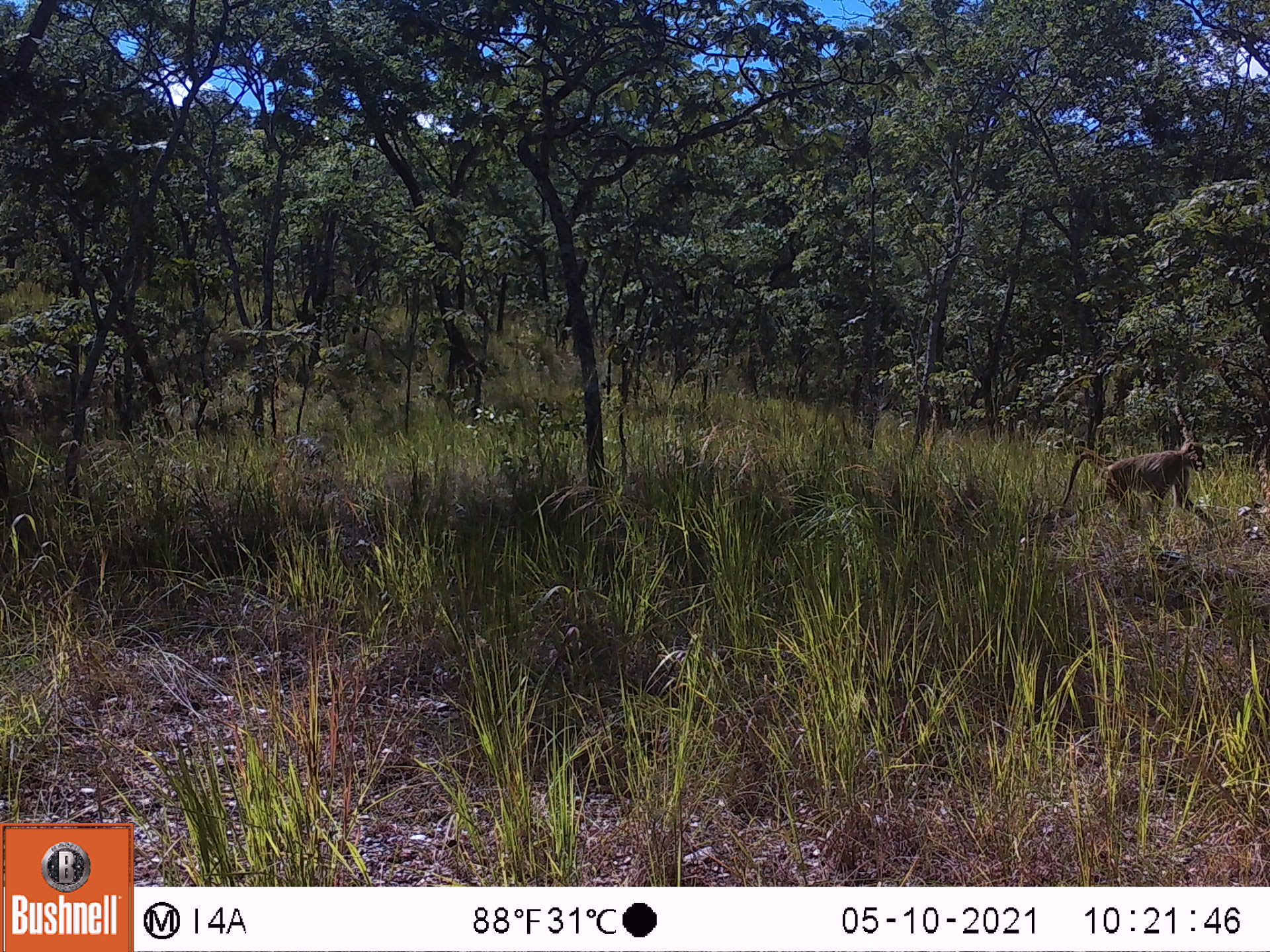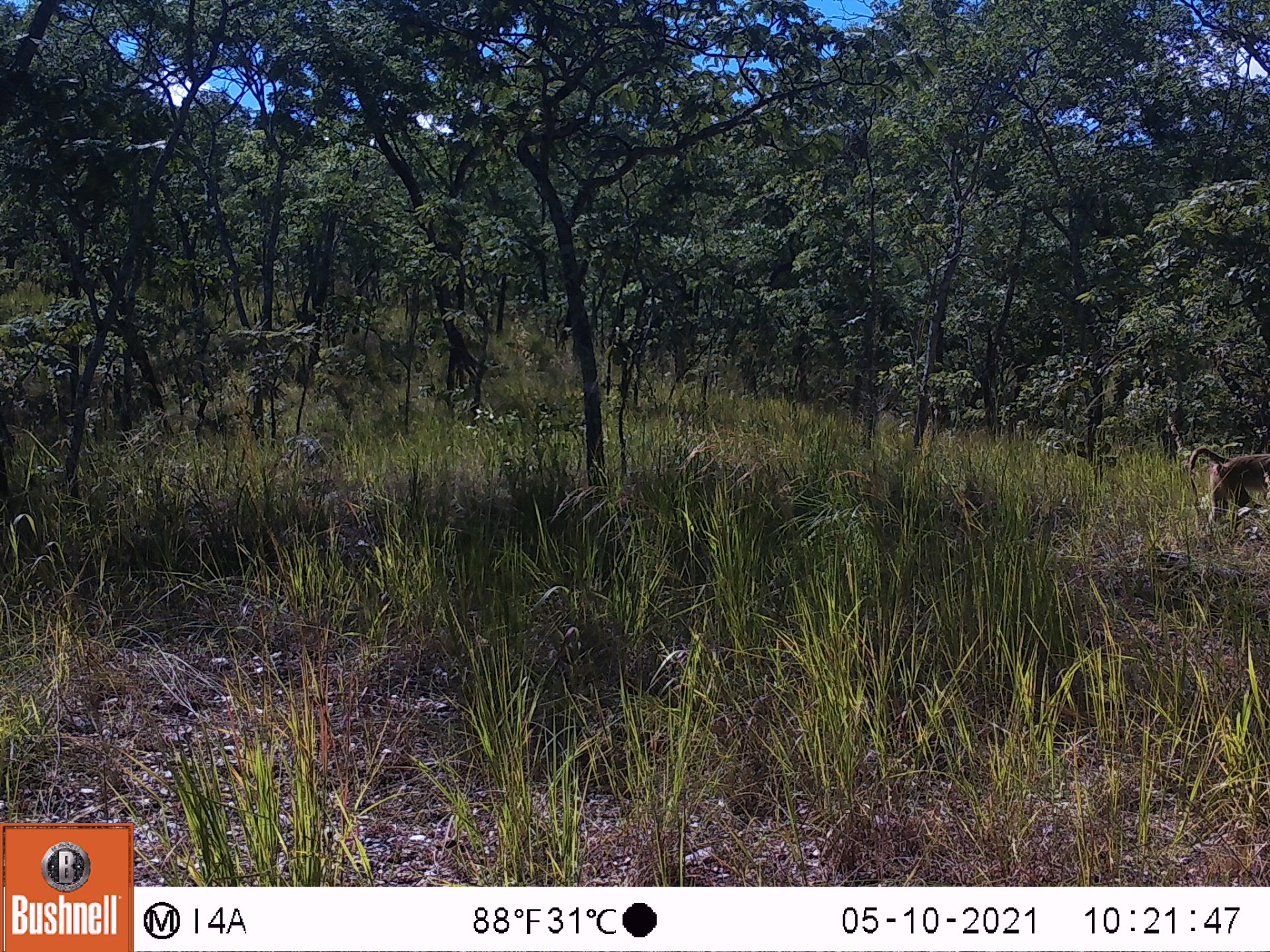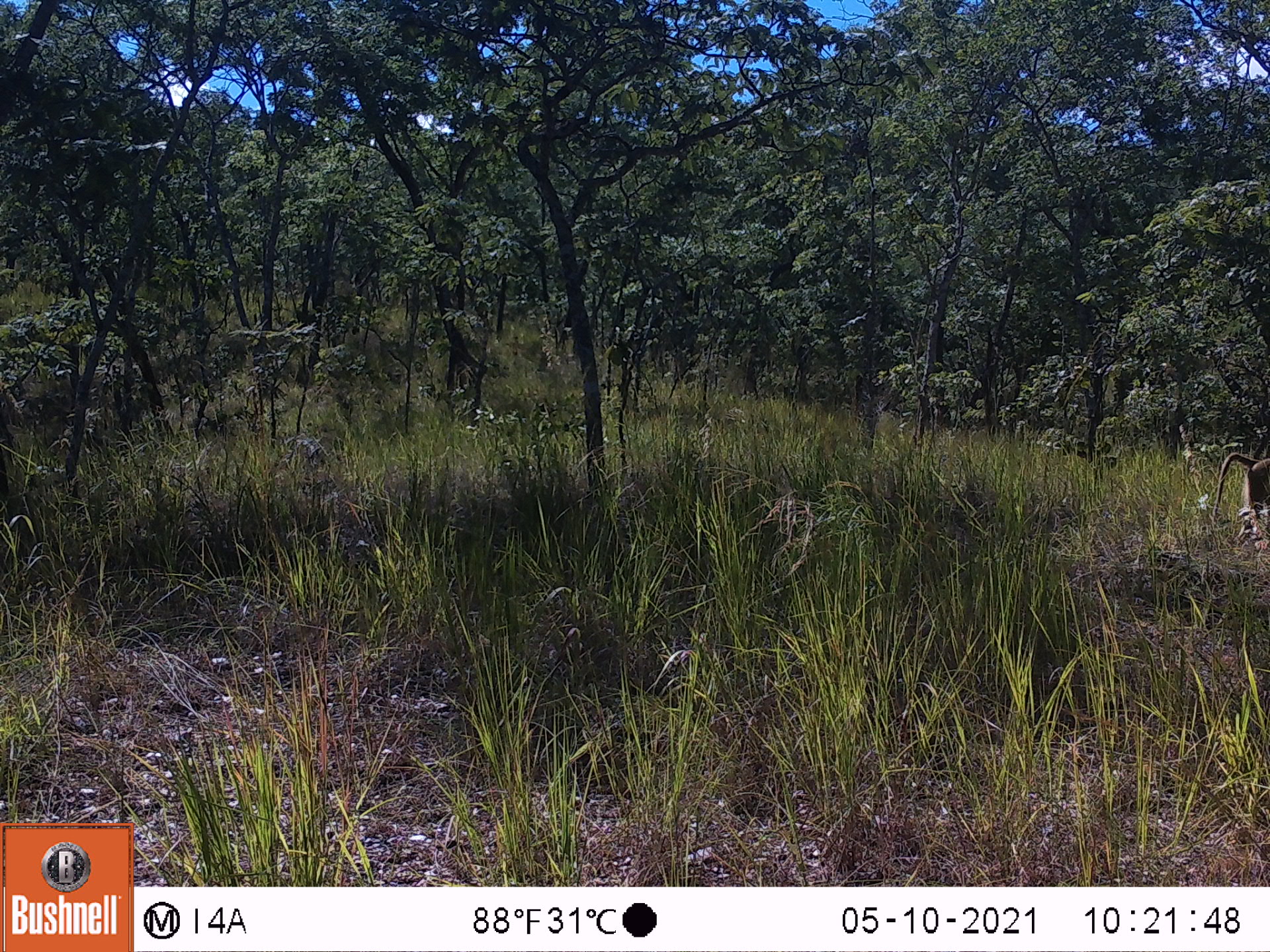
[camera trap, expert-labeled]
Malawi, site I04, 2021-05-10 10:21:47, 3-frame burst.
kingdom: Animalia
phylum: Chordata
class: Mammalia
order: Primates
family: Cercopithecidae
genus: Papio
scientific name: Papio cynocephalus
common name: yellow baboon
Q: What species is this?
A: Yellow baboon (Papio cynocephalus).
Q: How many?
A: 1.